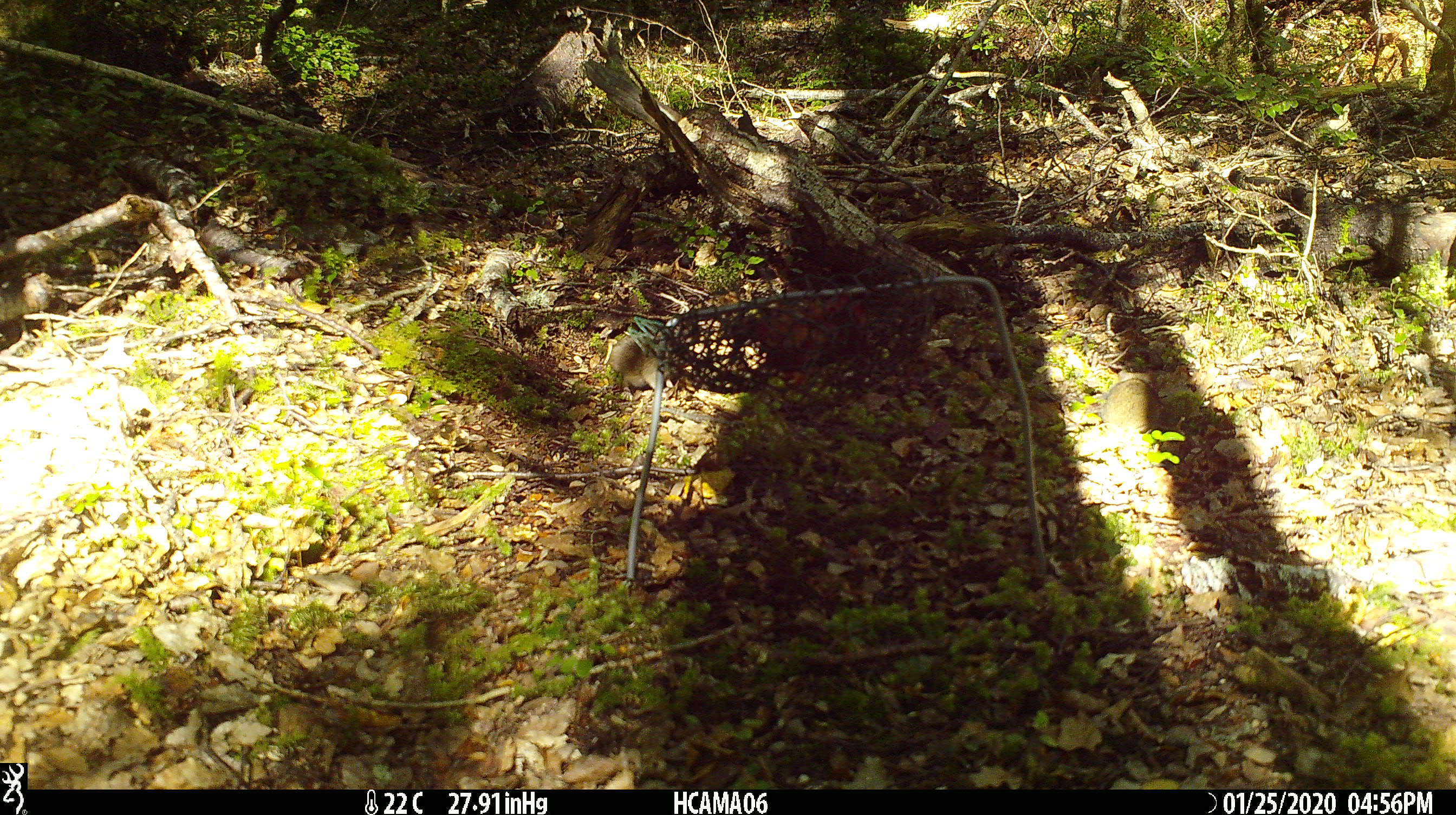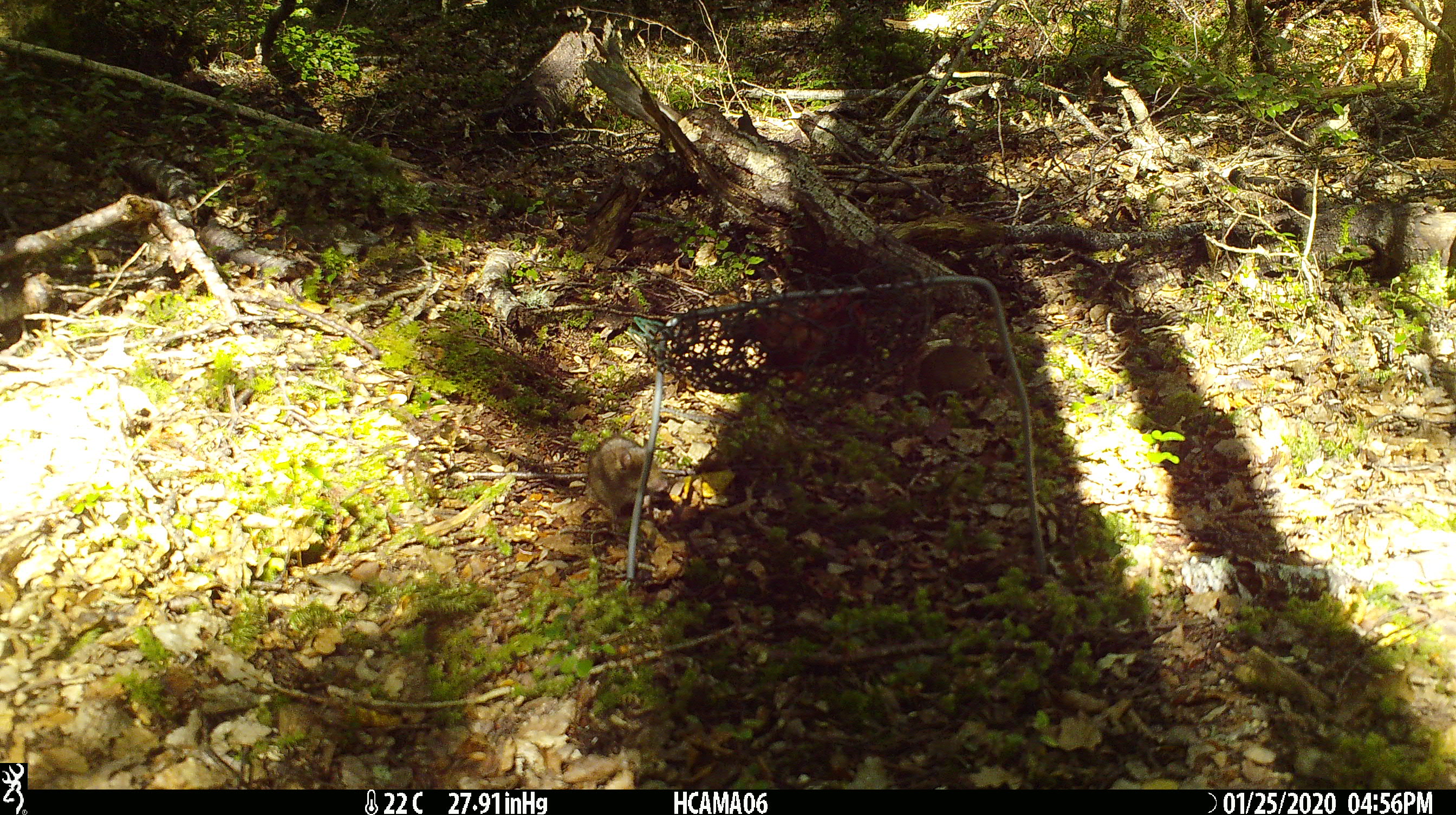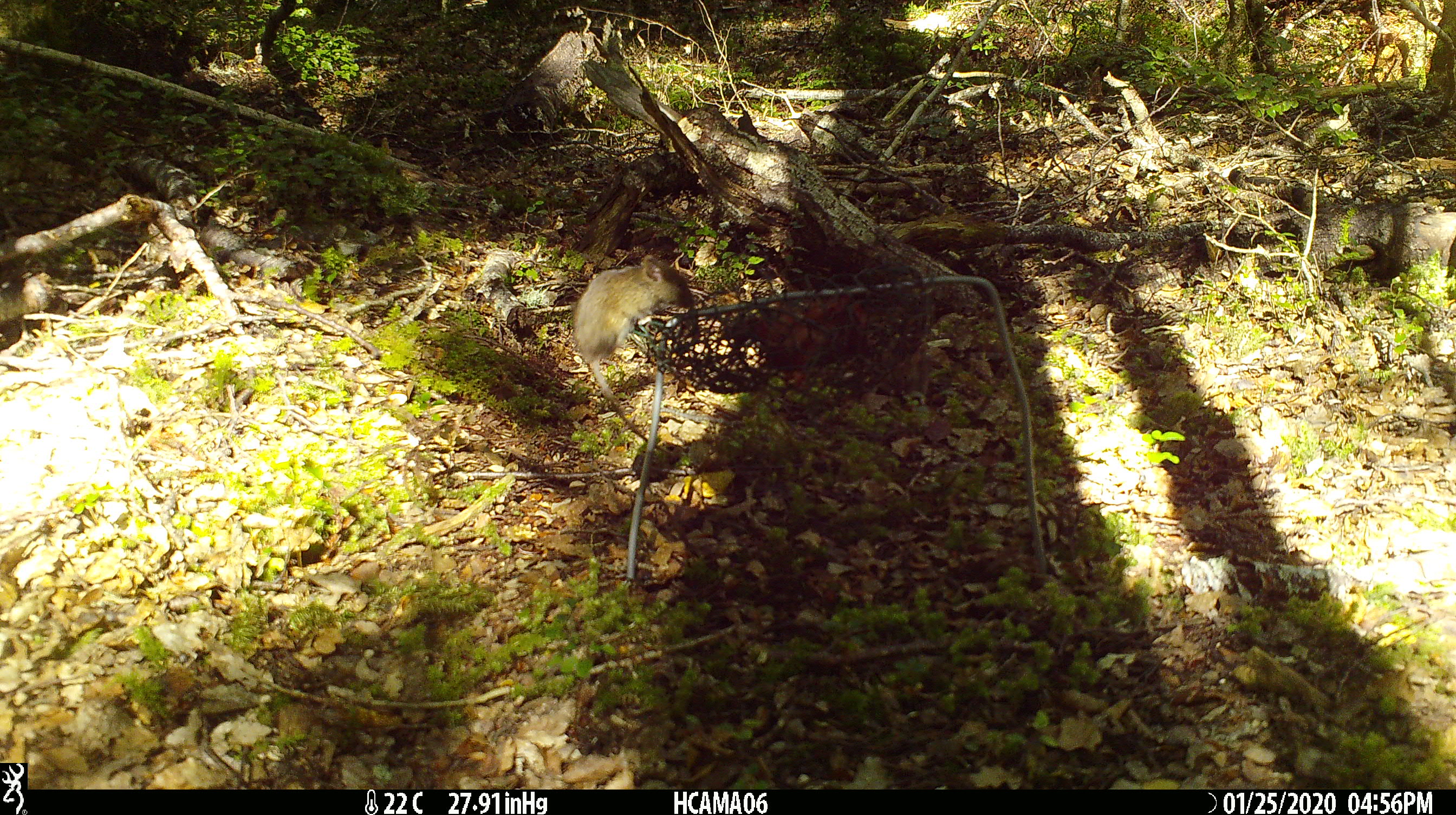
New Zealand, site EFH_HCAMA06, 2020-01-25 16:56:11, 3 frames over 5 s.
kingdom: Animalia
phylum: Chordata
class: Mammalia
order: Rodentia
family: Muridae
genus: Mus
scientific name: Mus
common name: mouse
Mouse (Mus).